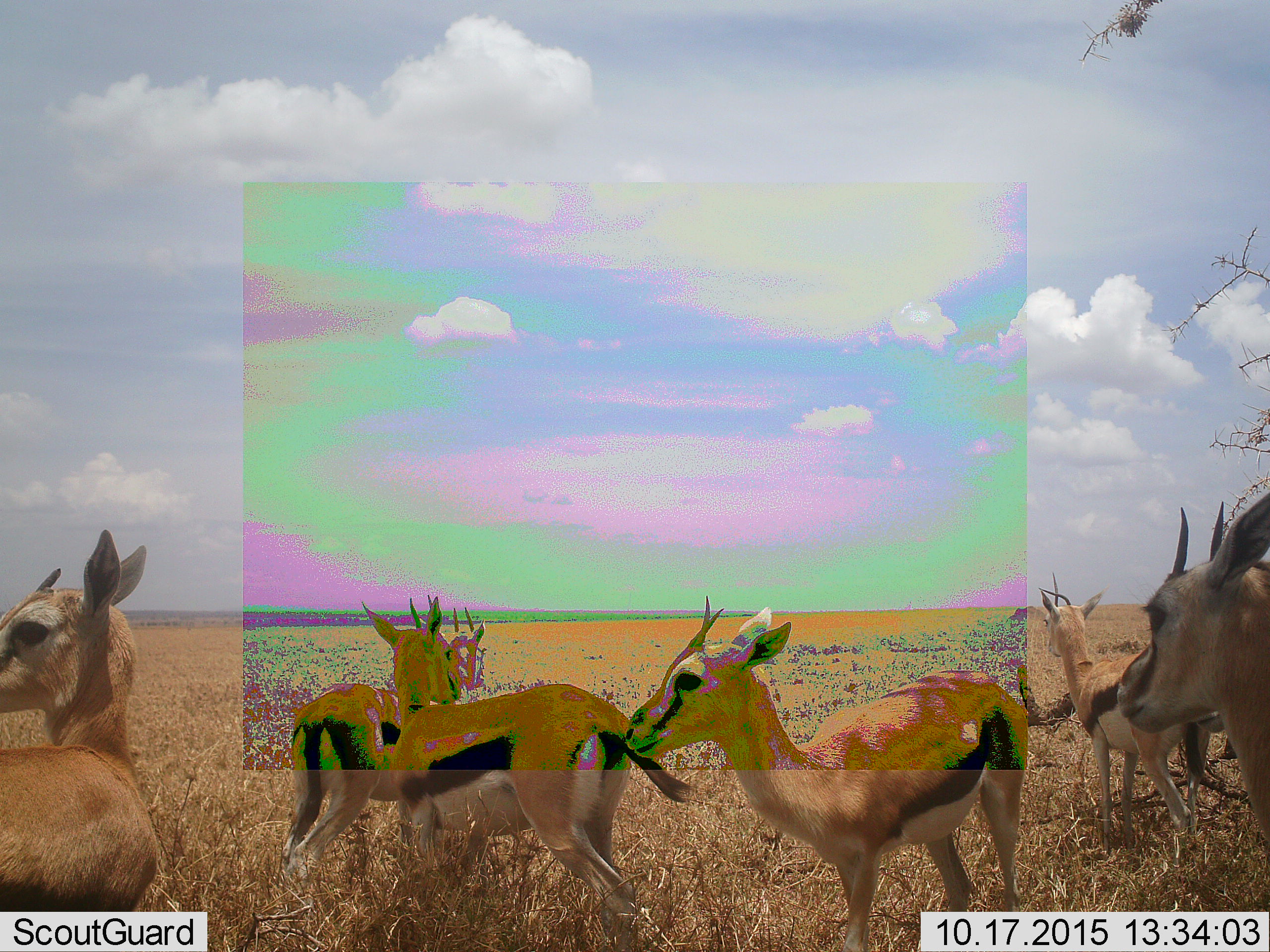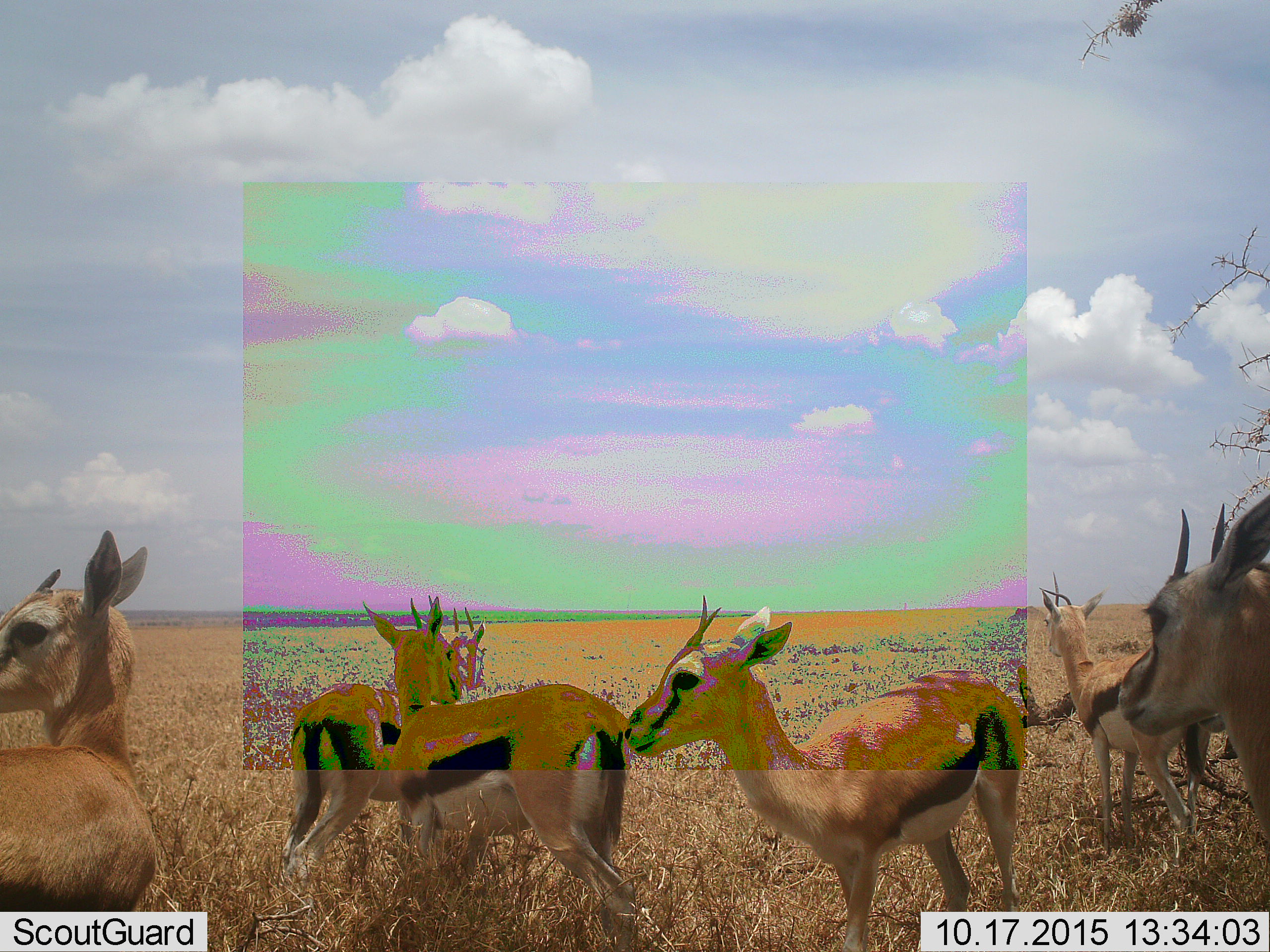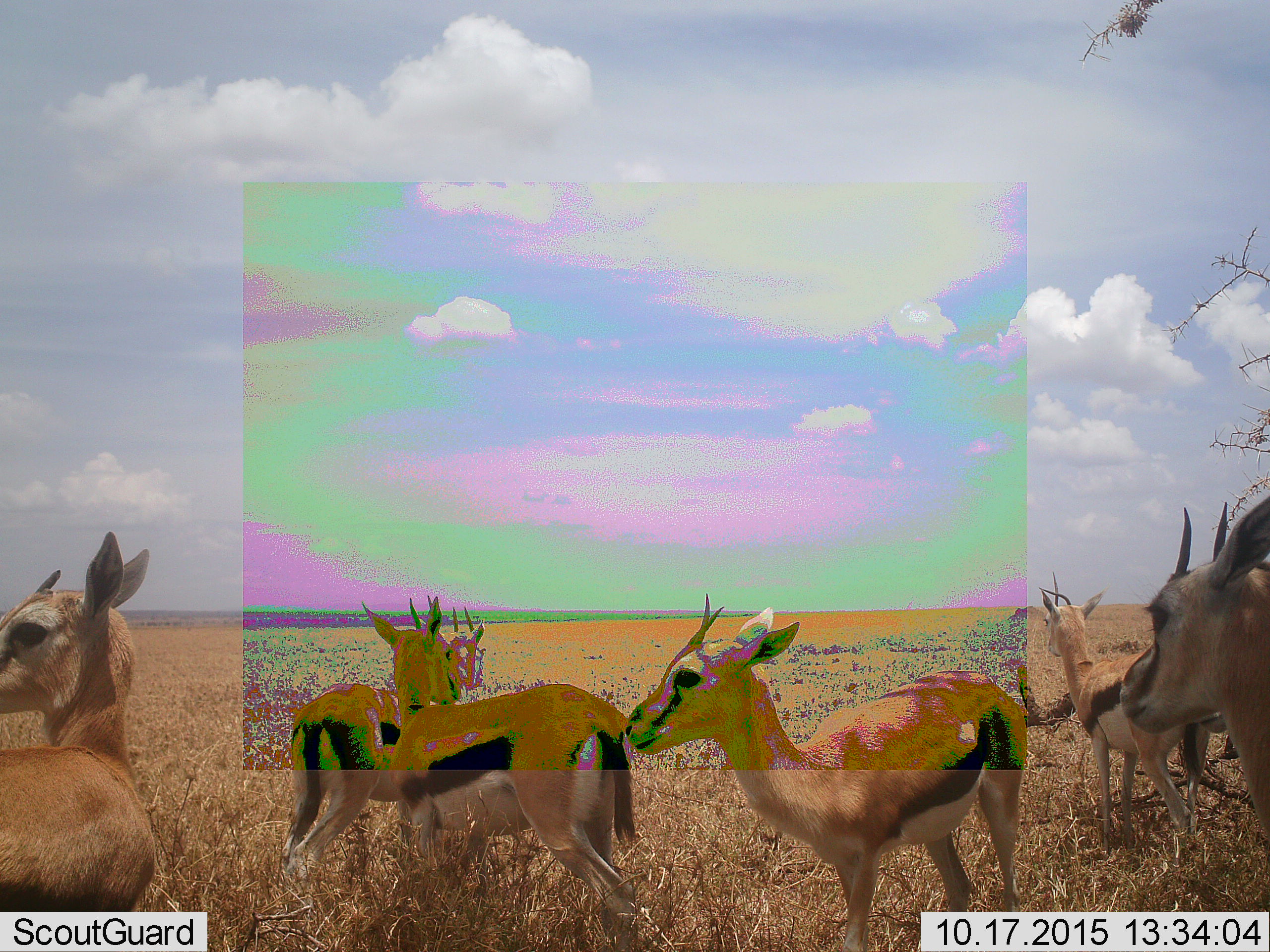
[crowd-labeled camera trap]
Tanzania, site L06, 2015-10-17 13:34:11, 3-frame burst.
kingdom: Animalia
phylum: Chordata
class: Mammalia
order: Artiodactyla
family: Bovidae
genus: Eudorcas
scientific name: Eudorcas thomsonii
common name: thomson's gazelle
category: gazellethomsons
Gazellethomsons (thomson's gazelle) (Eudorcas thomsonii), count 6. Behavior (volunteer vote fractions): standing 100%, resting 0%, moving 12%, interacting 12%. Young present (vote fraction): 25%. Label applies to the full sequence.